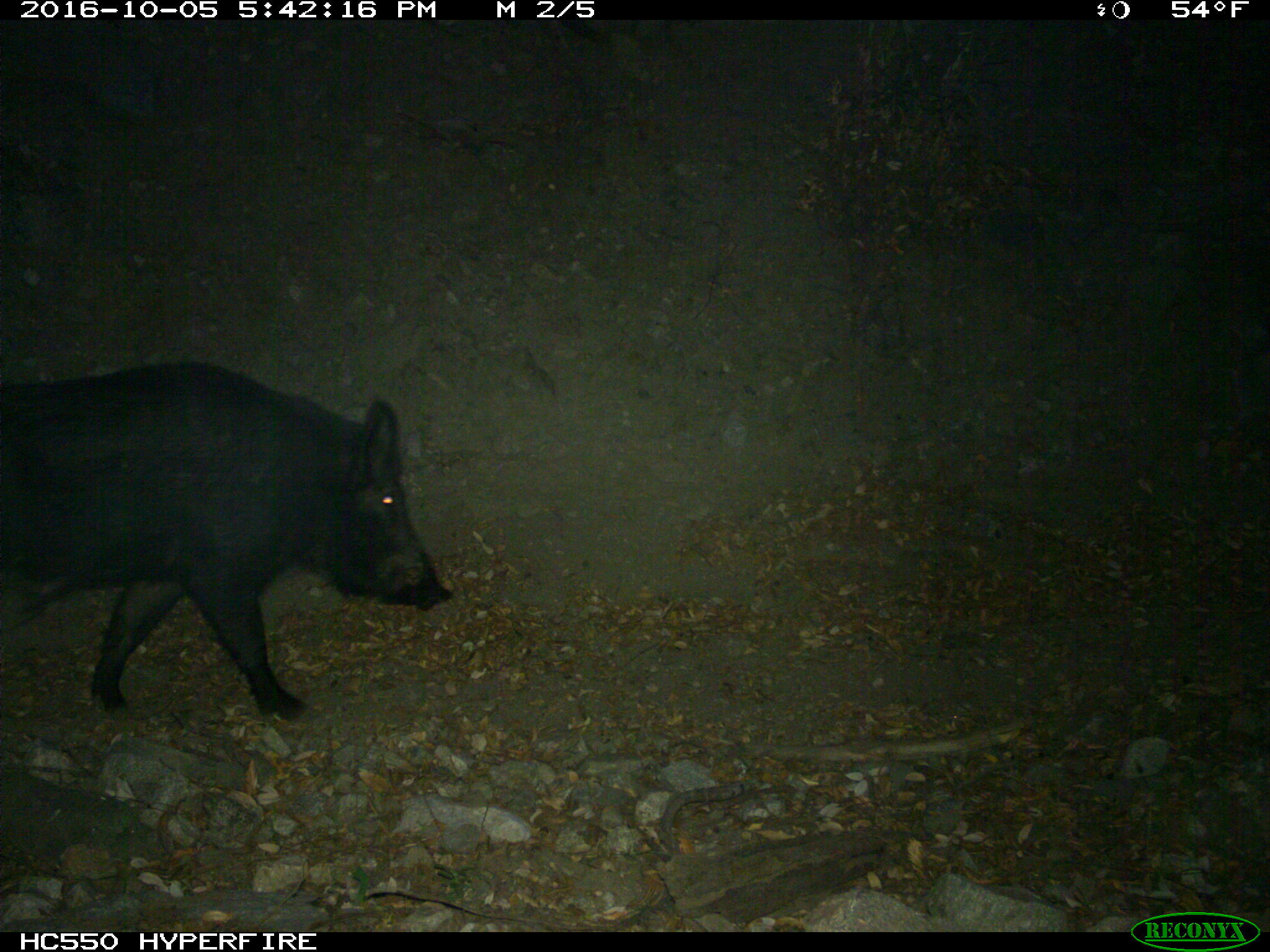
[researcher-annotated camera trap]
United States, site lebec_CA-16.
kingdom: Animalia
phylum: Chordata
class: Mammalia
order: Artiodactyla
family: Suidae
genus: Sus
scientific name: Sus scrofa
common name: wild boar